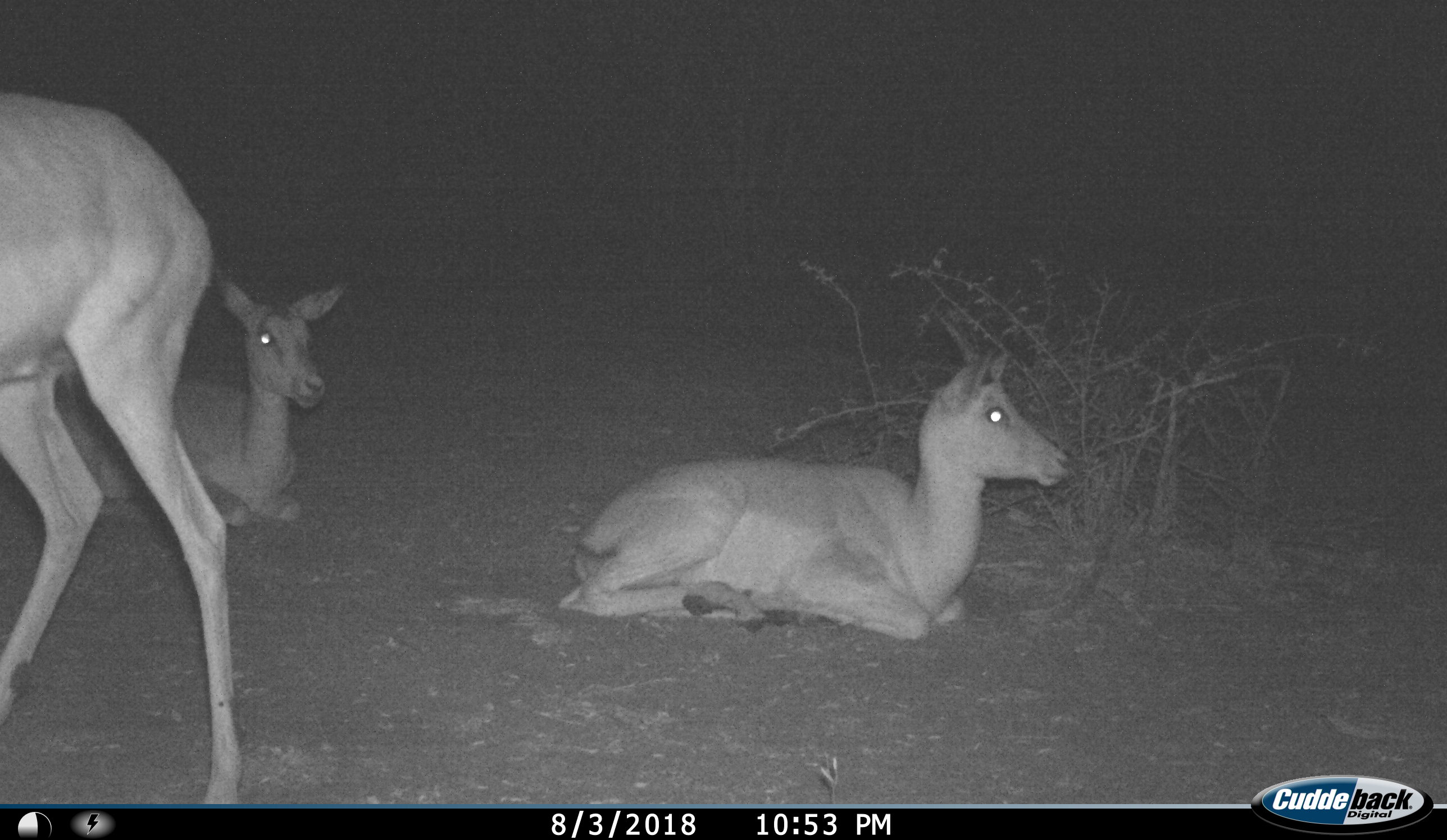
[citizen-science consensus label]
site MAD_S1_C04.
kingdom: Animalia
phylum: Chordata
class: Mammalia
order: Artiodactyla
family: Bovidae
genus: Aepyceros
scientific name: Aepyceros melampus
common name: impala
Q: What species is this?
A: Impala (Aepyceros melampus).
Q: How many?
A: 3.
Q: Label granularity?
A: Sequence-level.